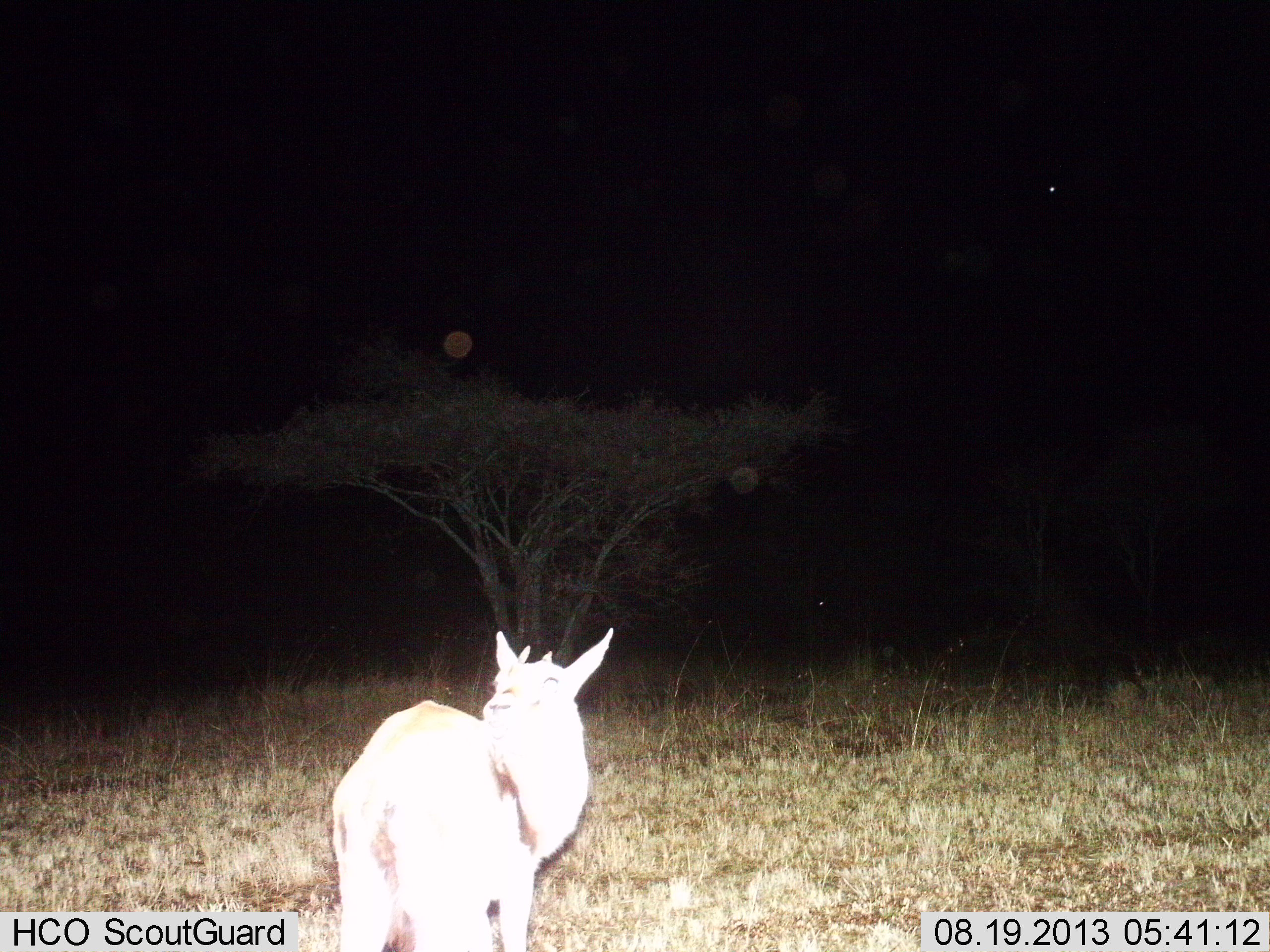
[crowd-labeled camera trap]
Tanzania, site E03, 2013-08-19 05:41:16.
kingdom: Animalia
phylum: Chordata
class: Mammalia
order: Artiodactyla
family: Bovidae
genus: Eudorcas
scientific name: Eudorcas thomsonii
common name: thomson's gazelle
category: gazellethomsons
Gazellethomsons (thomson's gazelle) (Eudorcas thomsonii), count 1. Behavior (volunteer vote fractions): standing 100%, resting 0%, moving 0%, interacting 0%. Young present (vote fraction): 5%. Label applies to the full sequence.